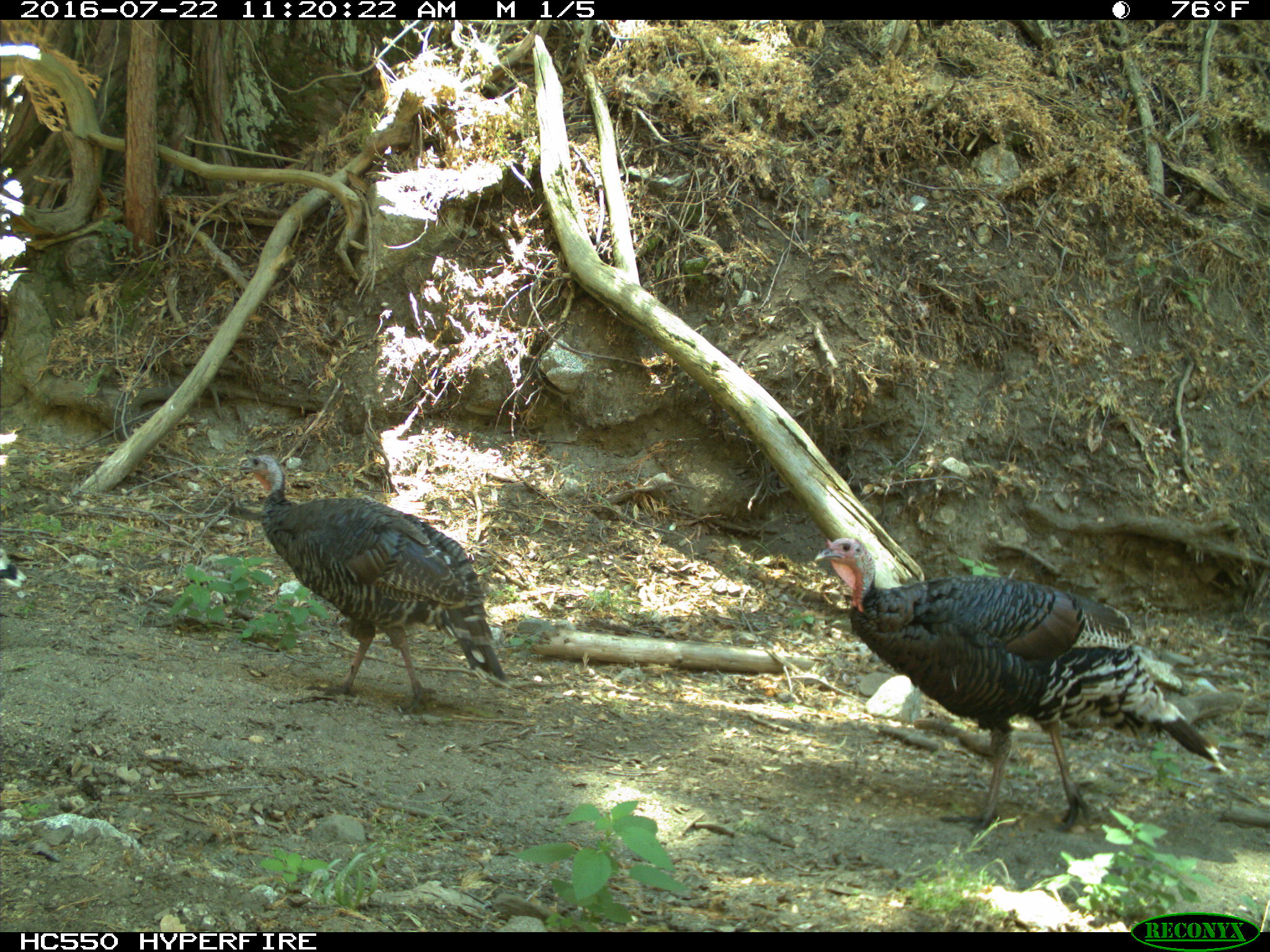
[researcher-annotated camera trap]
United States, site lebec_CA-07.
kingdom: Animalia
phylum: Chordata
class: Aves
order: Galliformes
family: Phasianidae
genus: Meleagris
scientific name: Meleagris gallopavo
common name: wild turkey